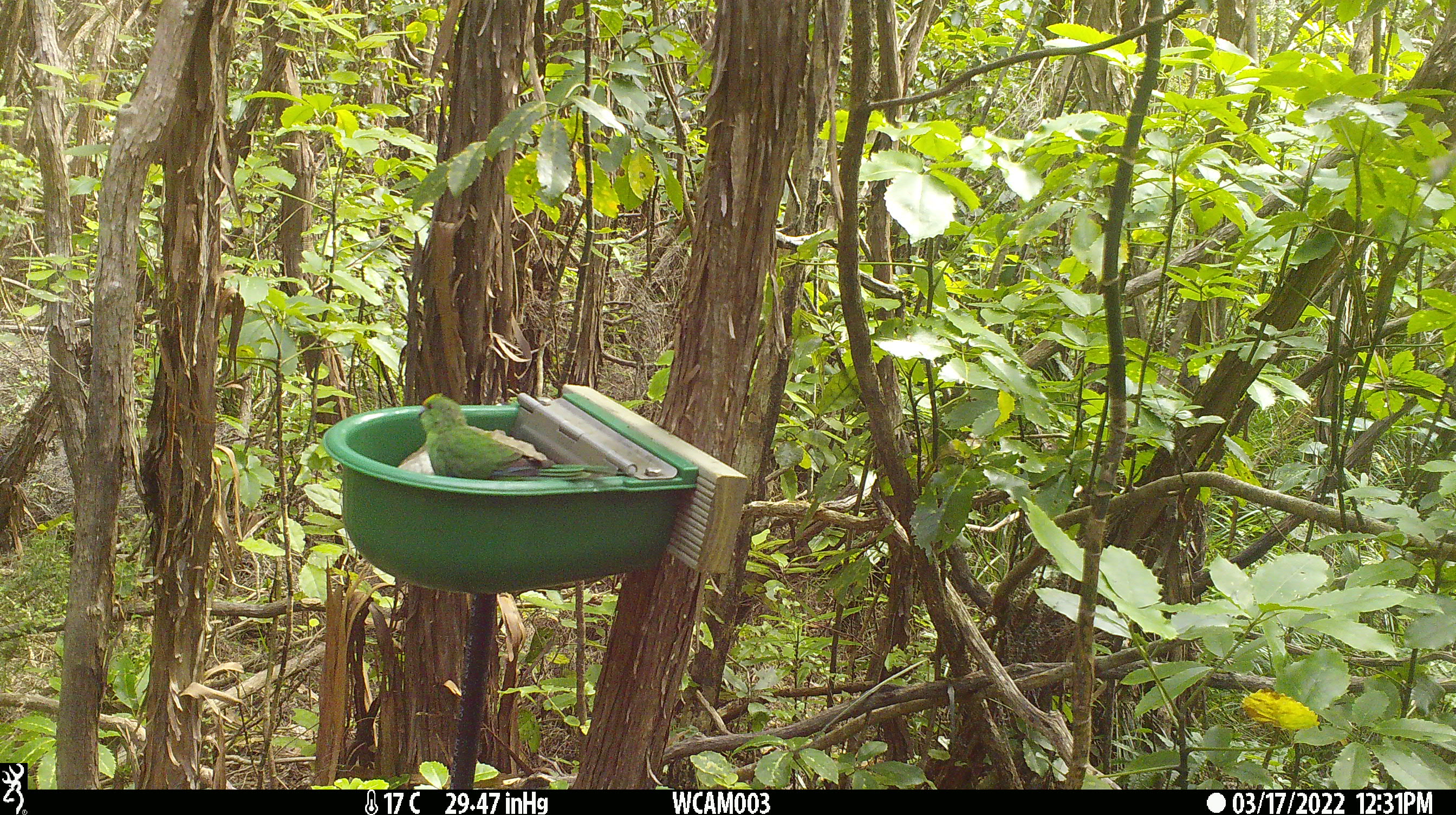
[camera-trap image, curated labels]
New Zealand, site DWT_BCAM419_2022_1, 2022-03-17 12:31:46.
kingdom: Animalia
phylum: Chordata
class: Aves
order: Psittaciformes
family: Psittaculidae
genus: Cyanoramphus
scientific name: Cyanoramphus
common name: parakeet